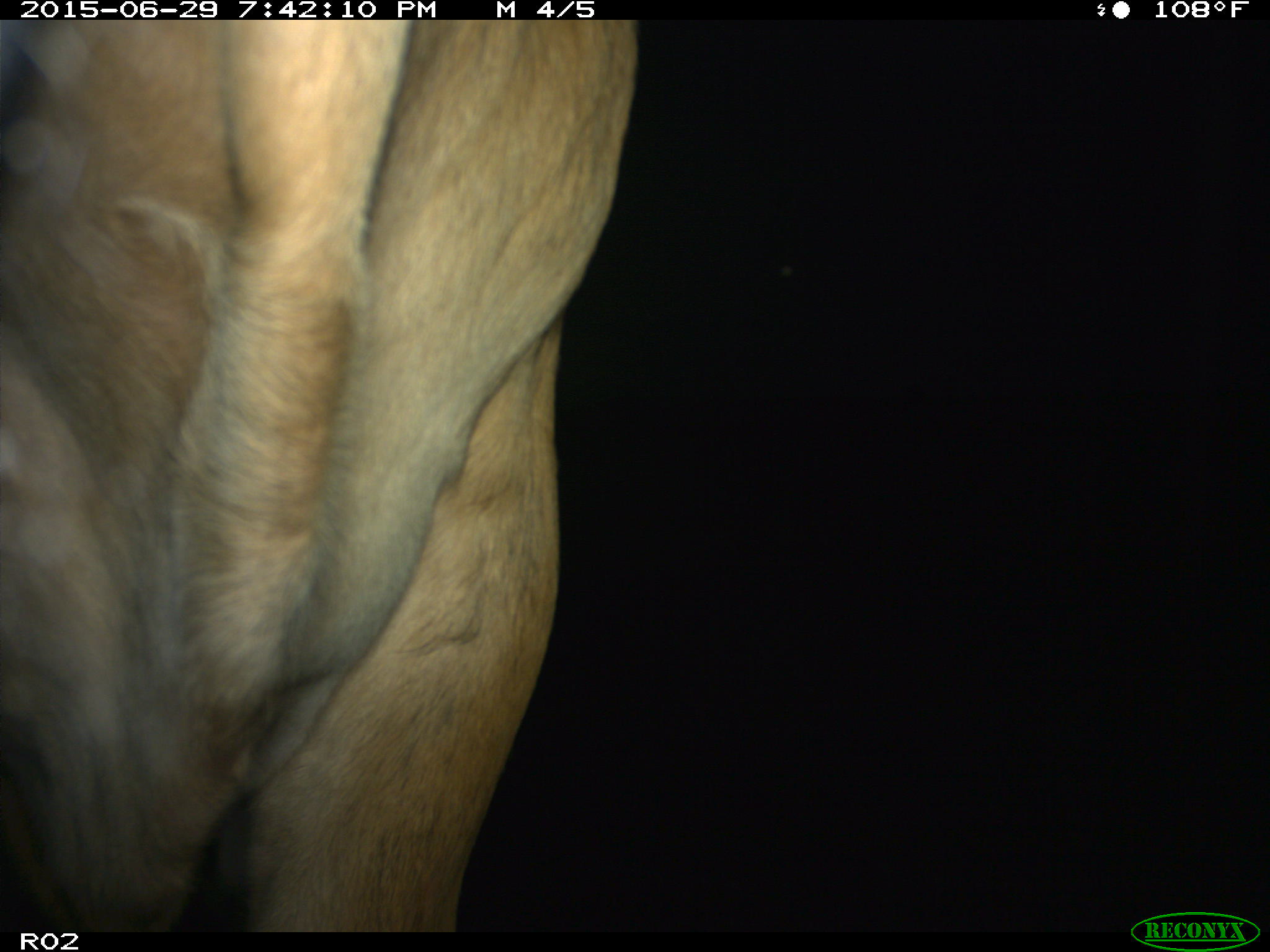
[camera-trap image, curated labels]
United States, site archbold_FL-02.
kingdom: Animalia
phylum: Chordata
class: Mammalia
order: Artiodactyla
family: Bovidae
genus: Bos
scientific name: Bos taurus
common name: domestic cow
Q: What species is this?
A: Bos taurus (domestic cow).